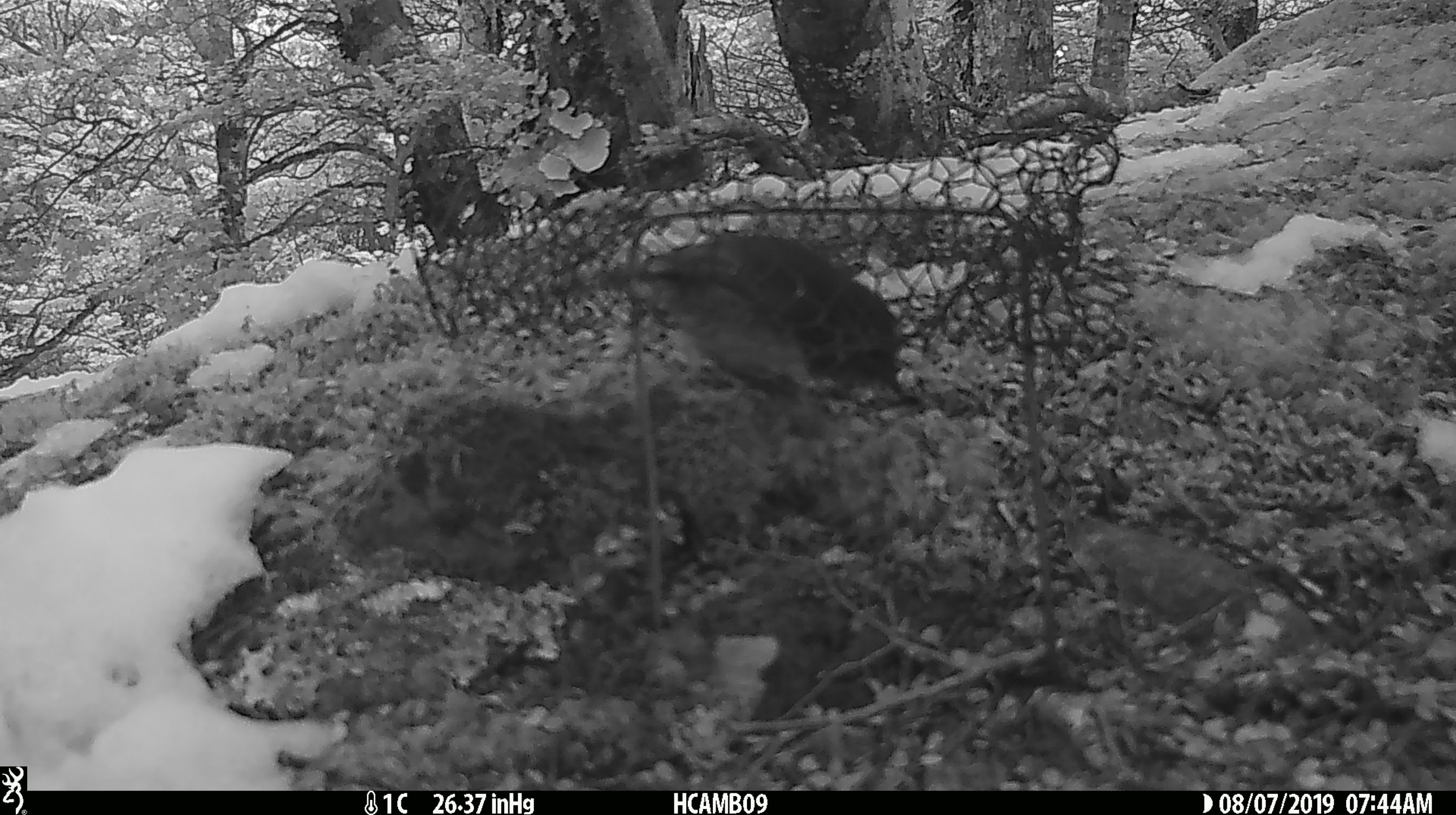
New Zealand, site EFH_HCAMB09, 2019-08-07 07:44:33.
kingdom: Animalia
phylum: Chordata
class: Aves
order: Passeriformes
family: Petroicidae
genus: Petroica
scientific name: Petroica australis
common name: new zealand robin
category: robin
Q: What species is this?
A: Robin (new zealand robin) (Petroica australis).